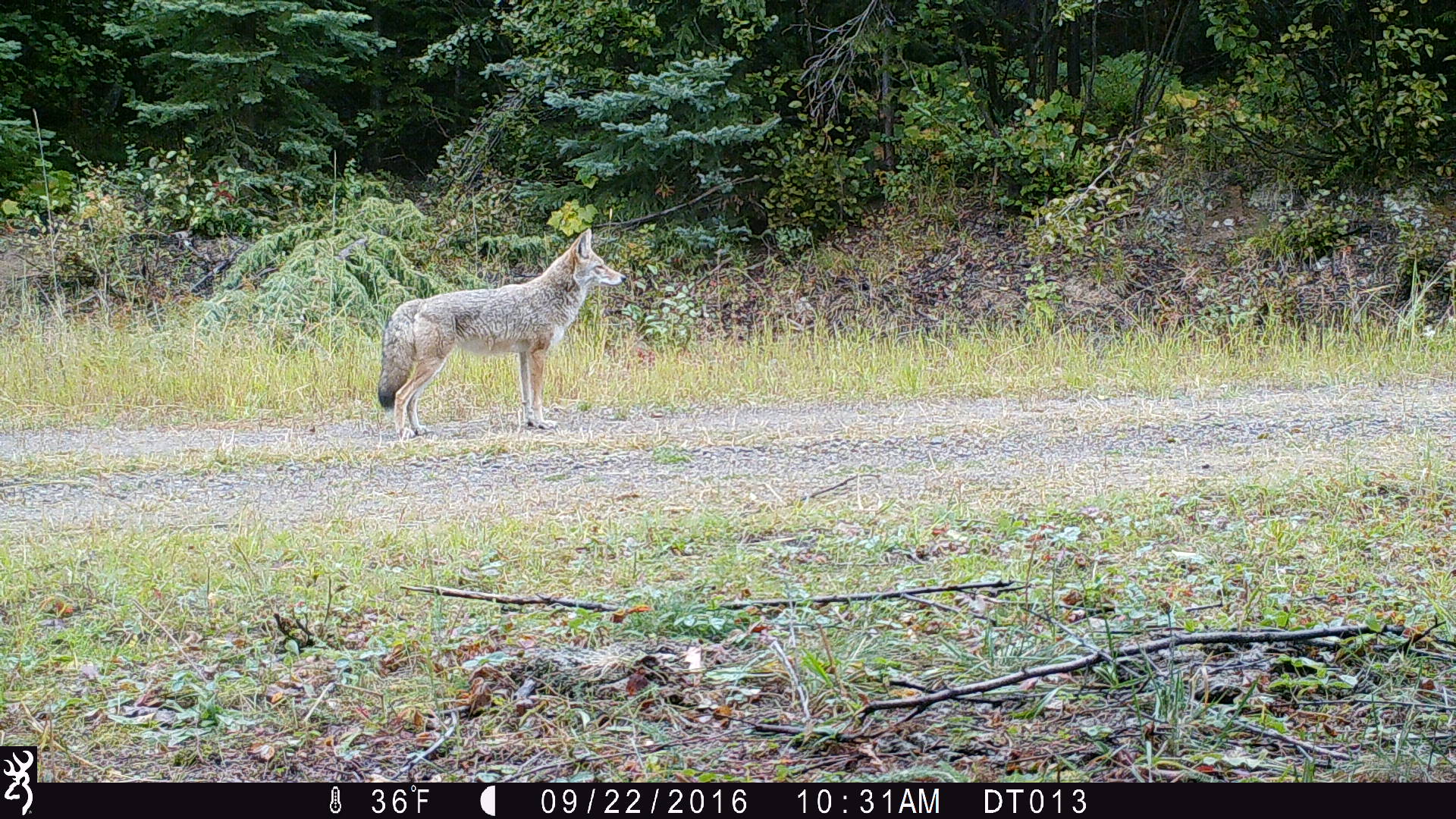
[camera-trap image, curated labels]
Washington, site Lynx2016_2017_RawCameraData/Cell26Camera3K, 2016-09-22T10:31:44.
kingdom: Animalia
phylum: Chordata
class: Mammalia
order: Carnivora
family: Canidae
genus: Canis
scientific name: Canis latrans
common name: coyote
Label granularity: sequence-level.